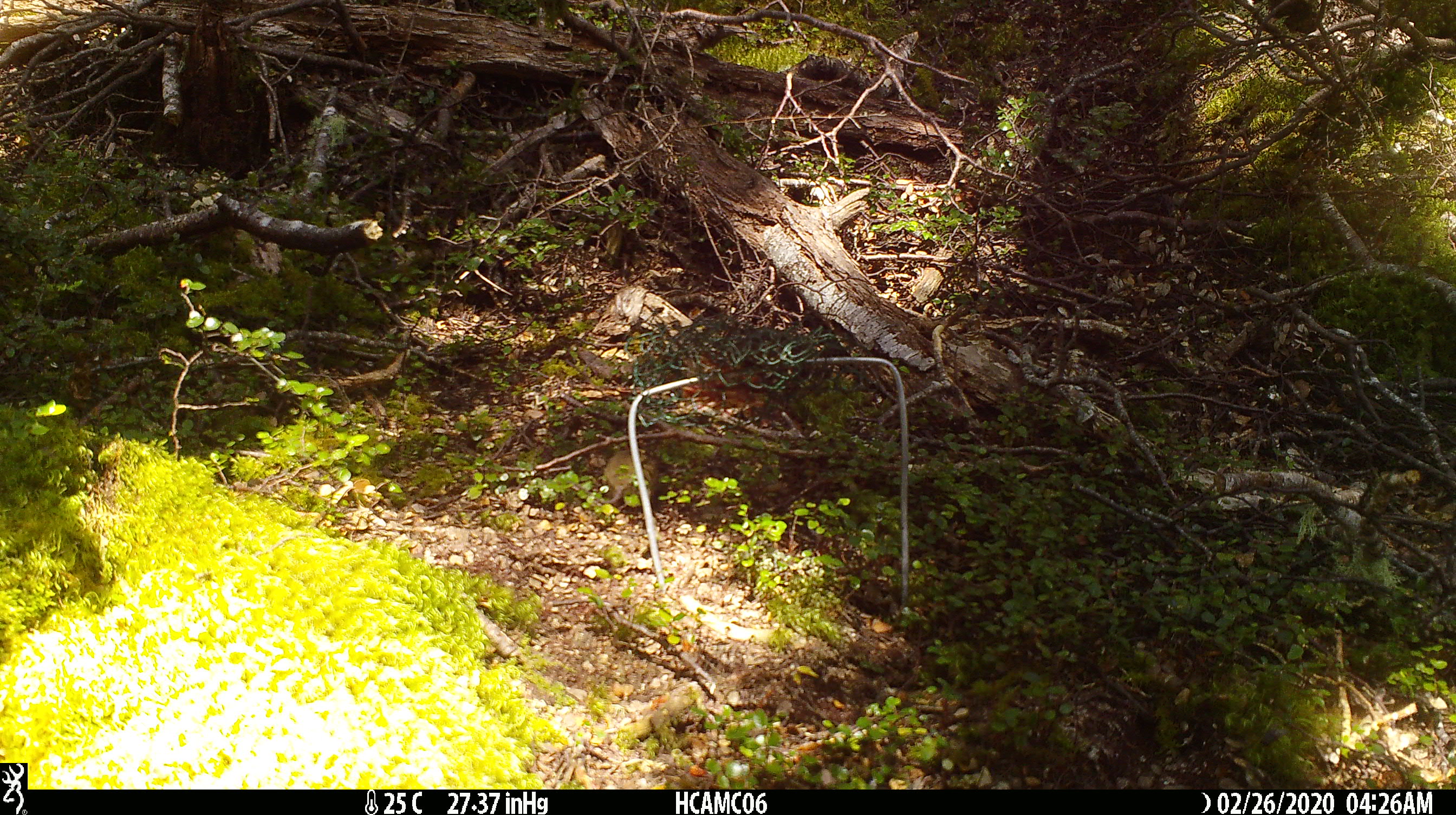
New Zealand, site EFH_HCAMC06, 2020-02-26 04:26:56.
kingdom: Animalia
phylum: Chordata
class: Mammalia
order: Rodentia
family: Muridae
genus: Mus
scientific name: Mus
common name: mouse